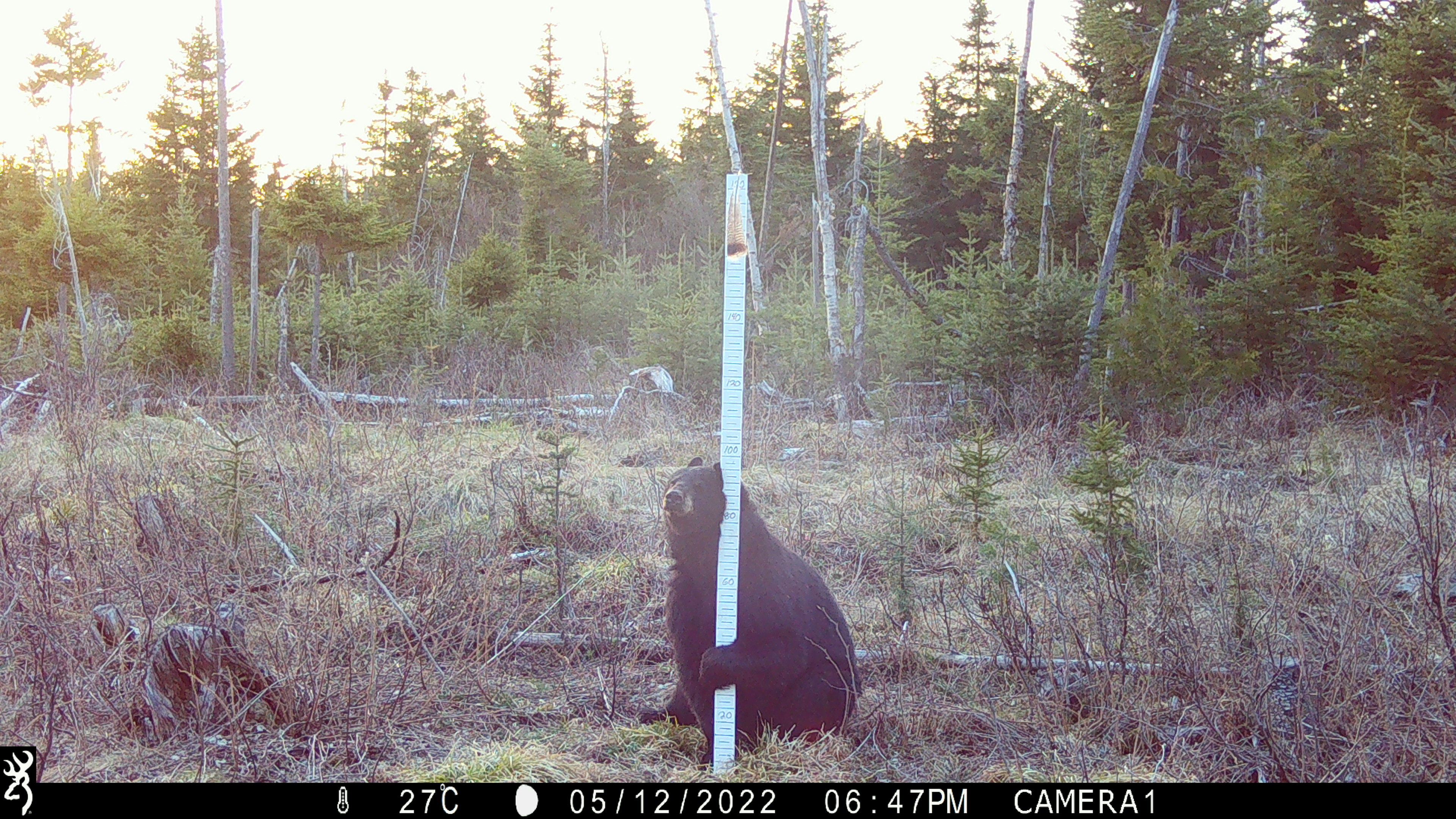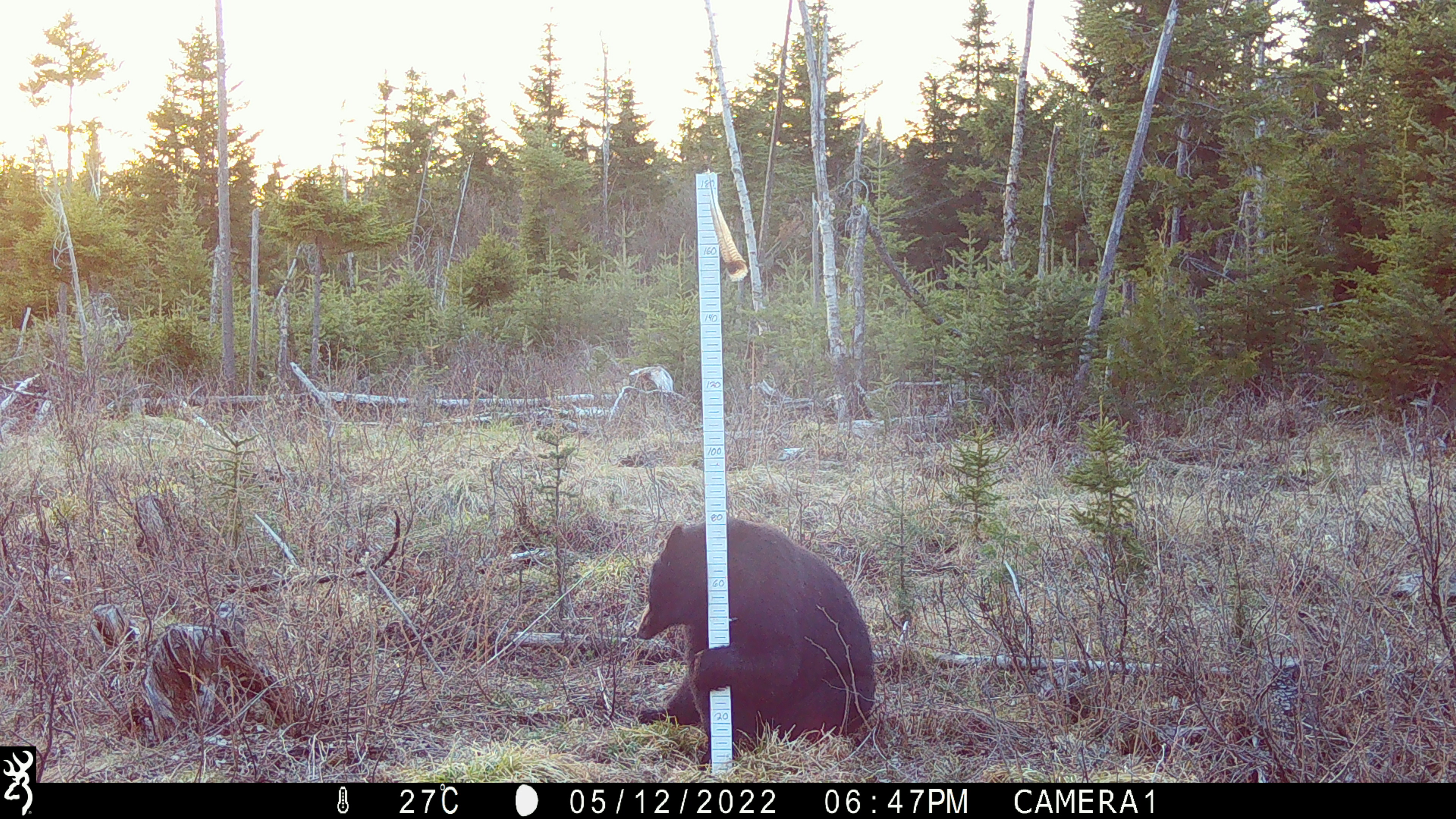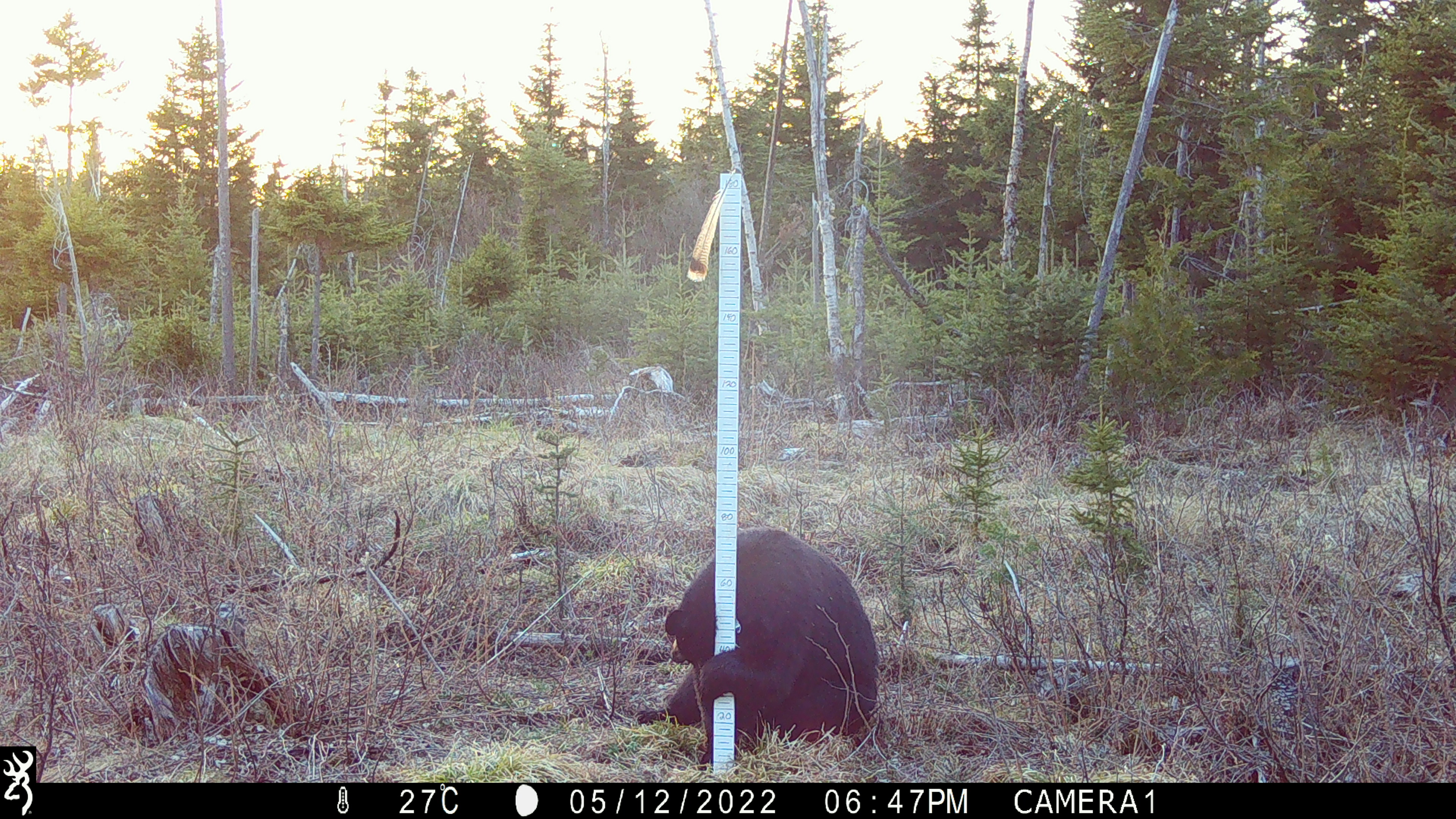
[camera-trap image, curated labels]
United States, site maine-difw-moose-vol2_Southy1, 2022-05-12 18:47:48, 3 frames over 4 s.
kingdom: Animalia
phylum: Chordata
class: Mammalia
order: Carnivora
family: Ursidae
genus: Ursus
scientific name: Ursus americanus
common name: black bear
Black bear (Ursus americanus).